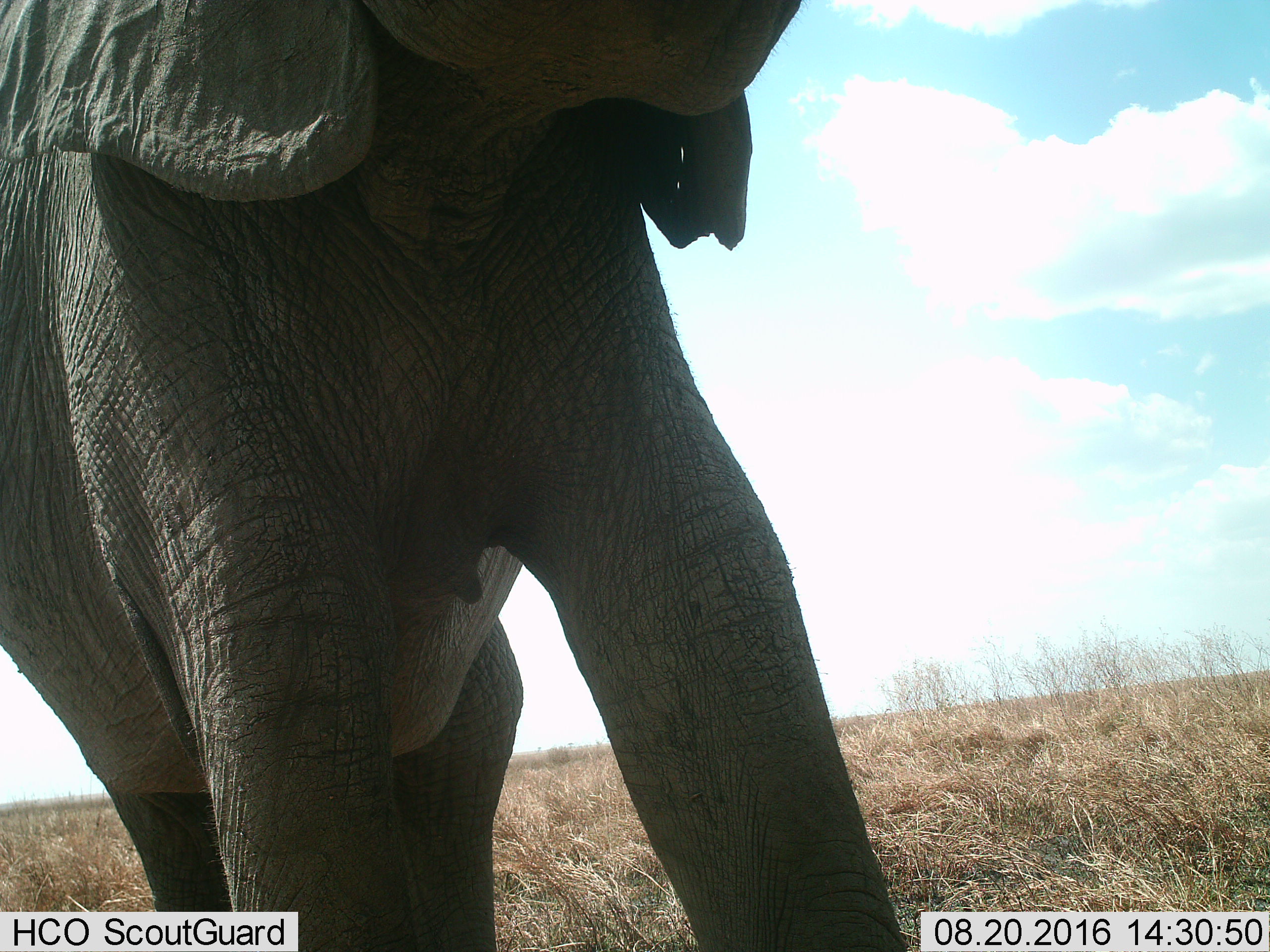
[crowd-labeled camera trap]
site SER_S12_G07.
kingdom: Animalia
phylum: Chordata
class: Mammalia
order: Proboscidea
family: Elephantidae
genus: Loxodonta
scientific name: Loxodonta africana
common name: african bush elephant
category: elephant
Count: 1.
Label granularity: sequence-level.